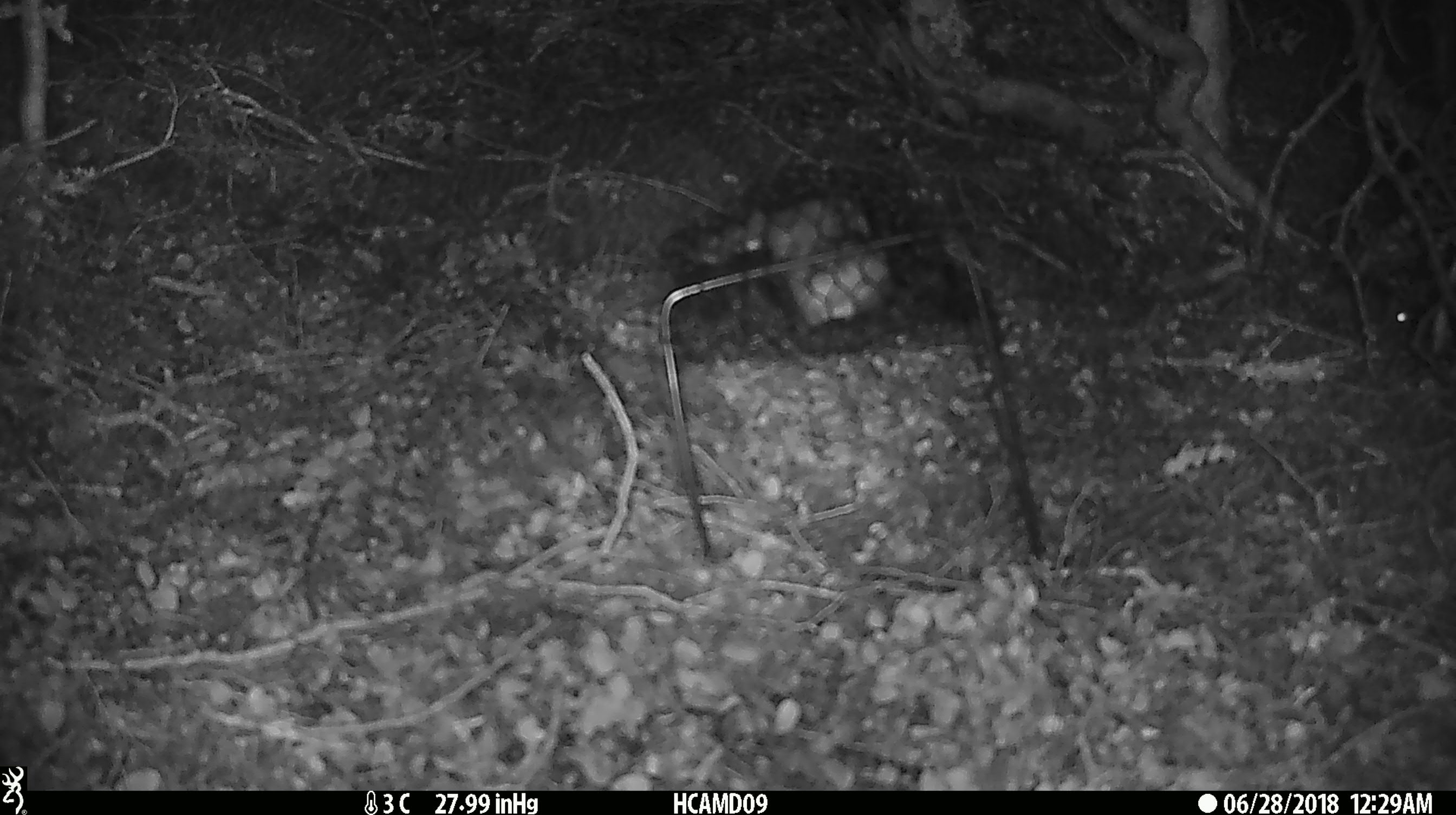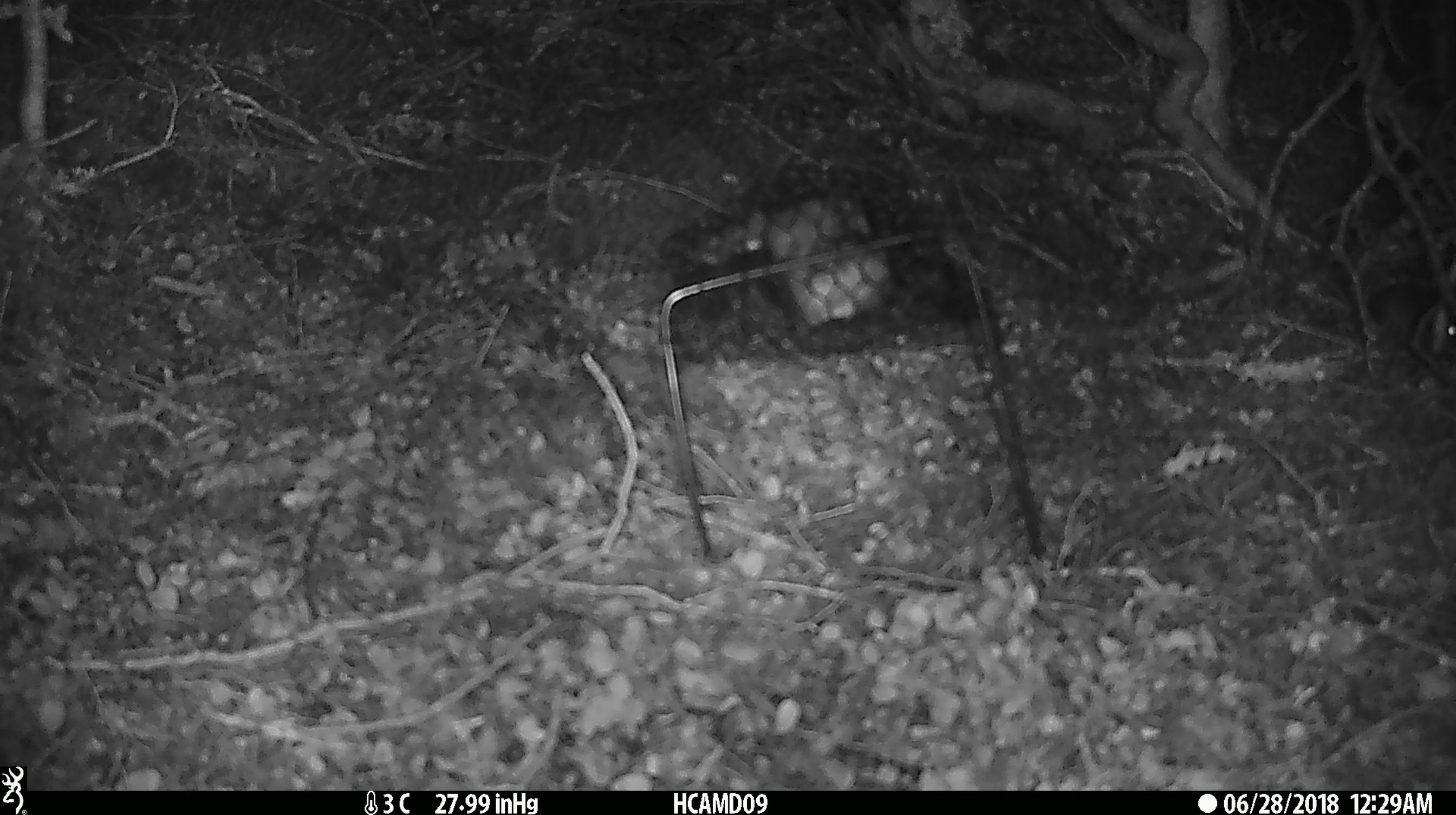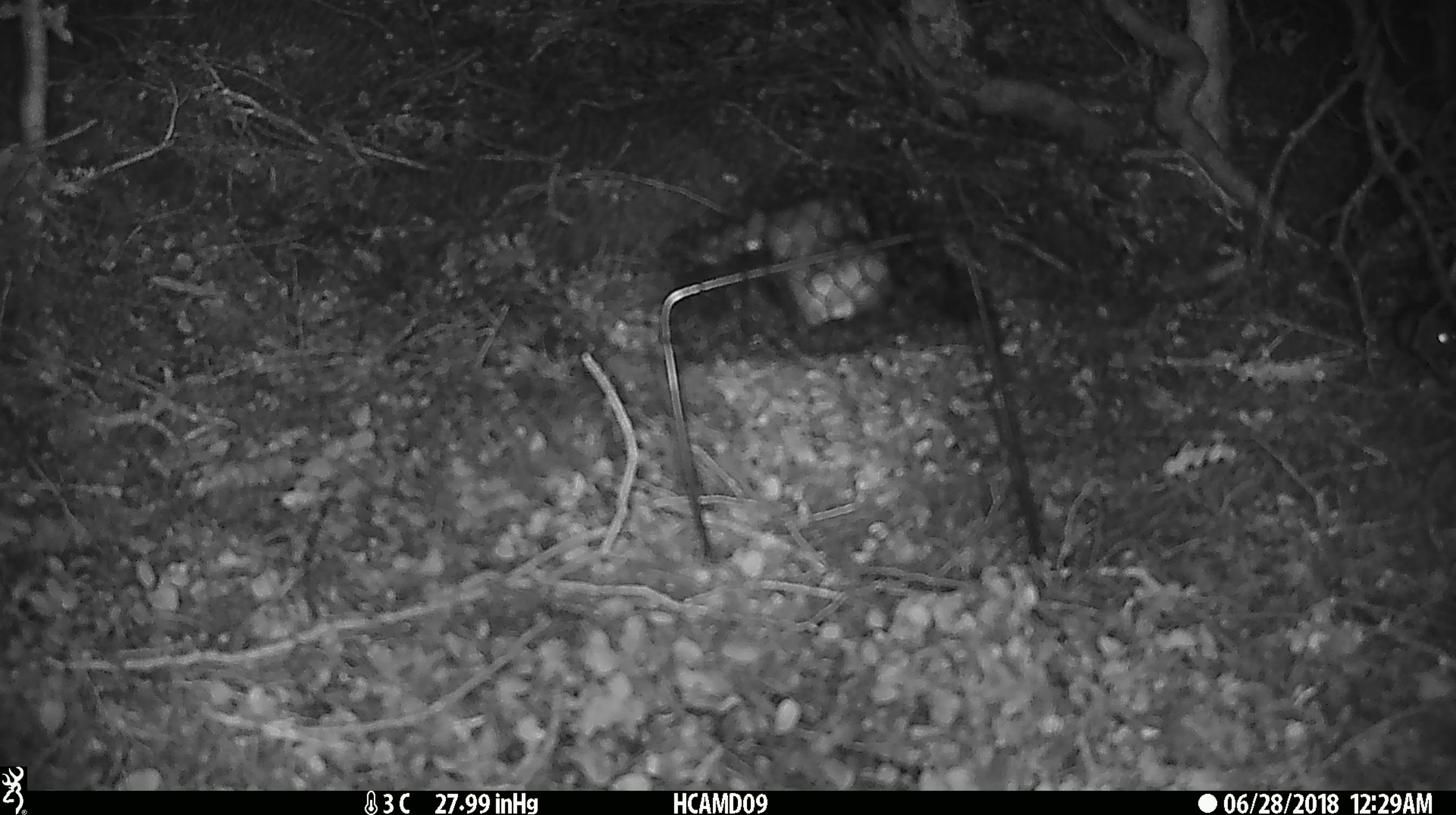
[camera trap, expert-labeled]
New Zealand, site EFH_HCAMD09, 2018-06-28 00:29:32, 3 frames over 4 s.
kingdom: Animalia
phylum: Chordata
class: Mammalia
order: Rodentia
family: Muridae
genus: Mus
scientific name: Mus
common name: mouse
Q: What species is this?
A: Mouse (Mus).